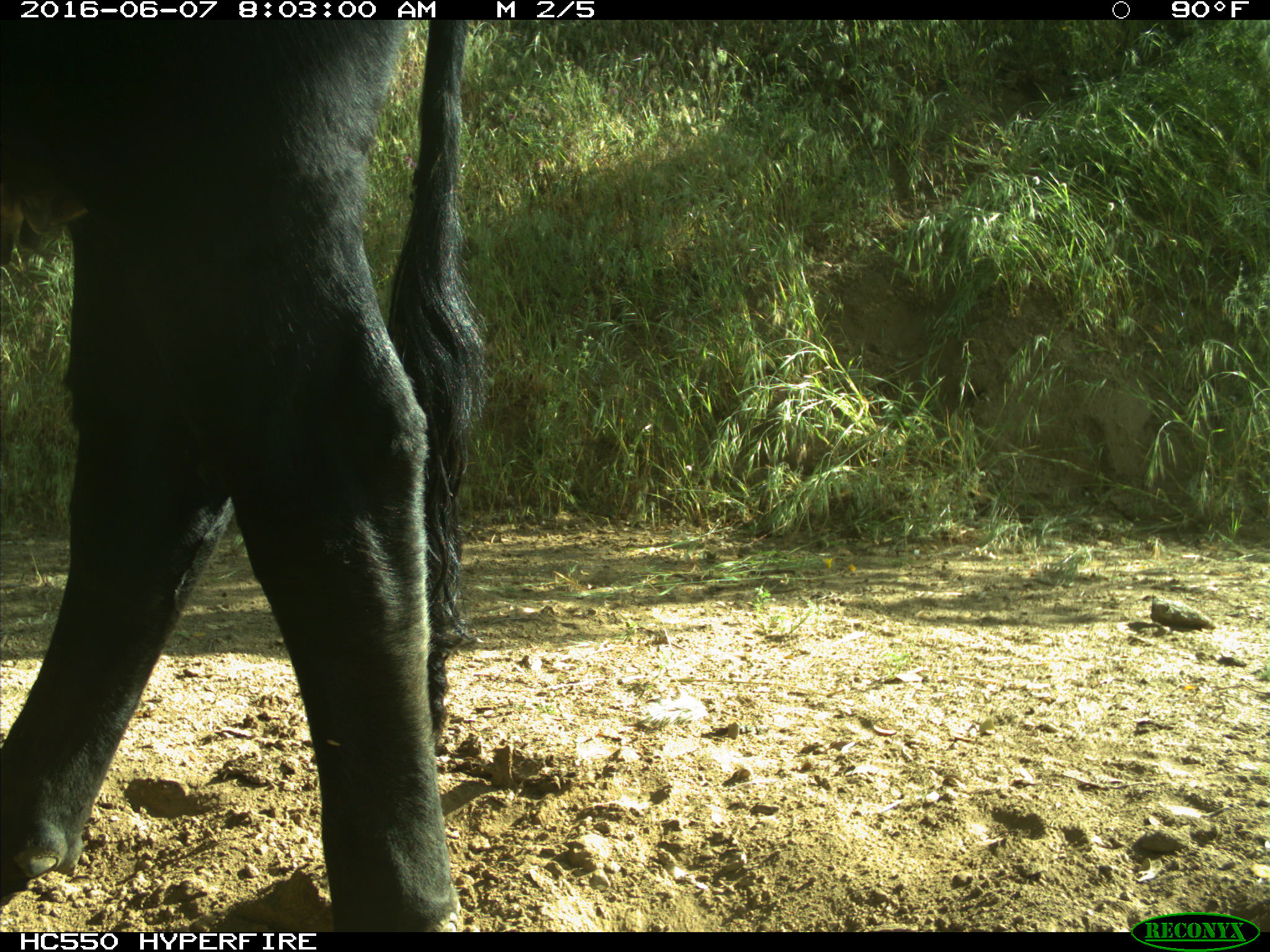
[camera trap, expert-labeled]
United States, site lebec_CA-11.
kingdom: Animalia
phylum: Chordata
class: Mammalia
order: Artiodactyla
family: Bovidae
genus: Bos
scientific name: Bos taurus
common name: domestic cow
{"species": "Bos taurus (domestic cow)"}